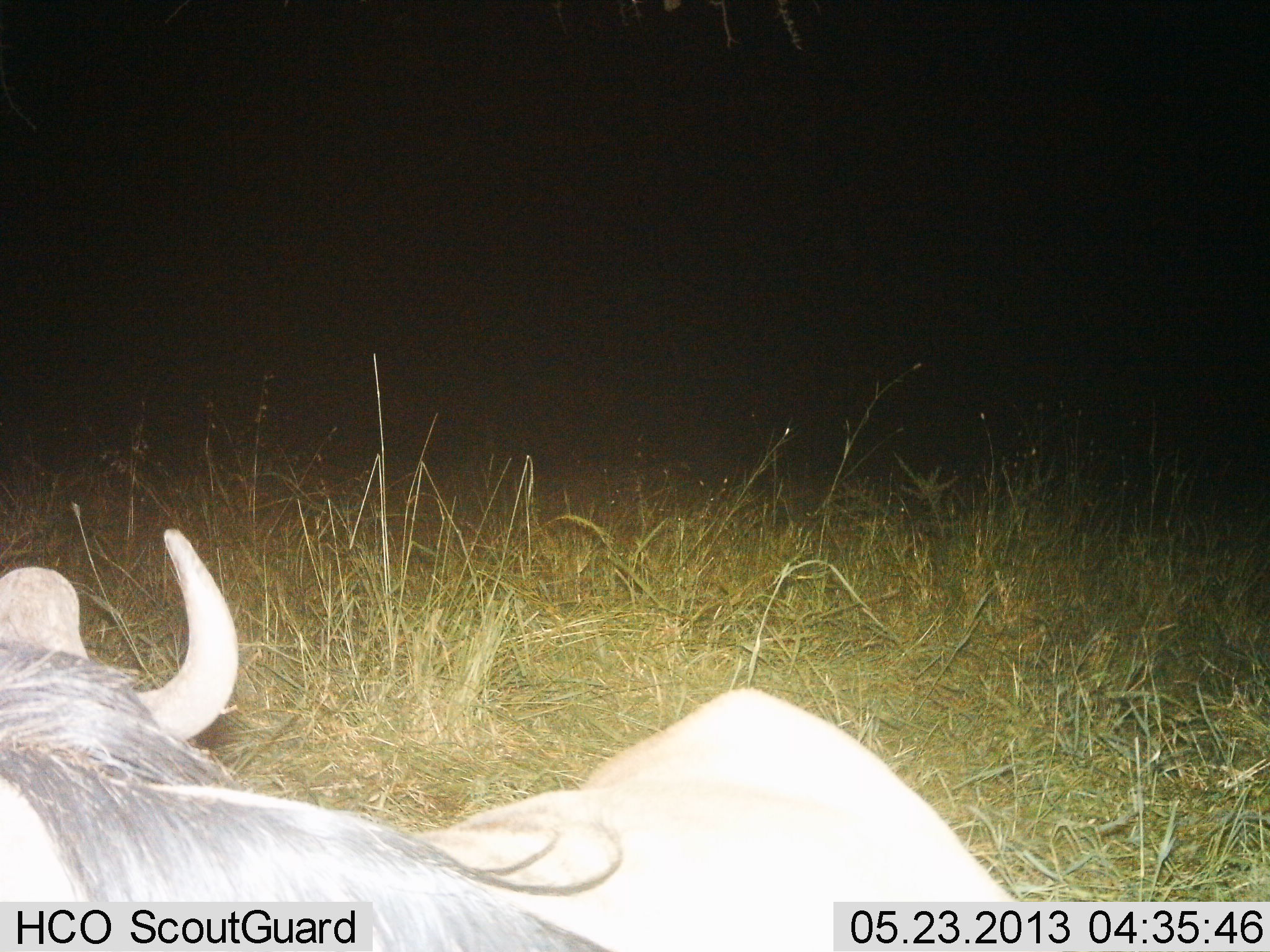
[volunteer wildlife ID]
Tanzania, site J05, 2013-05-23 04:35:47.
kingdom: Animalia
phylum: Chordata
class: Mammalia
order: Artiodactyla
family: Bovidae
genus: Connochaetes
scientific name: Connochaetes taurinus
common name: blue wildebeest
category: wildebeest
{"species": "wildebeest (blue wildebeest) (Connochaetes taurinus)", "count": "1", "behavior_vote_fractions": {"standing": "12%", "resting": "82%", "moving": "6%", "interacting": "0%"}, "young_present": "0%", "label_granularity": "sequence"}